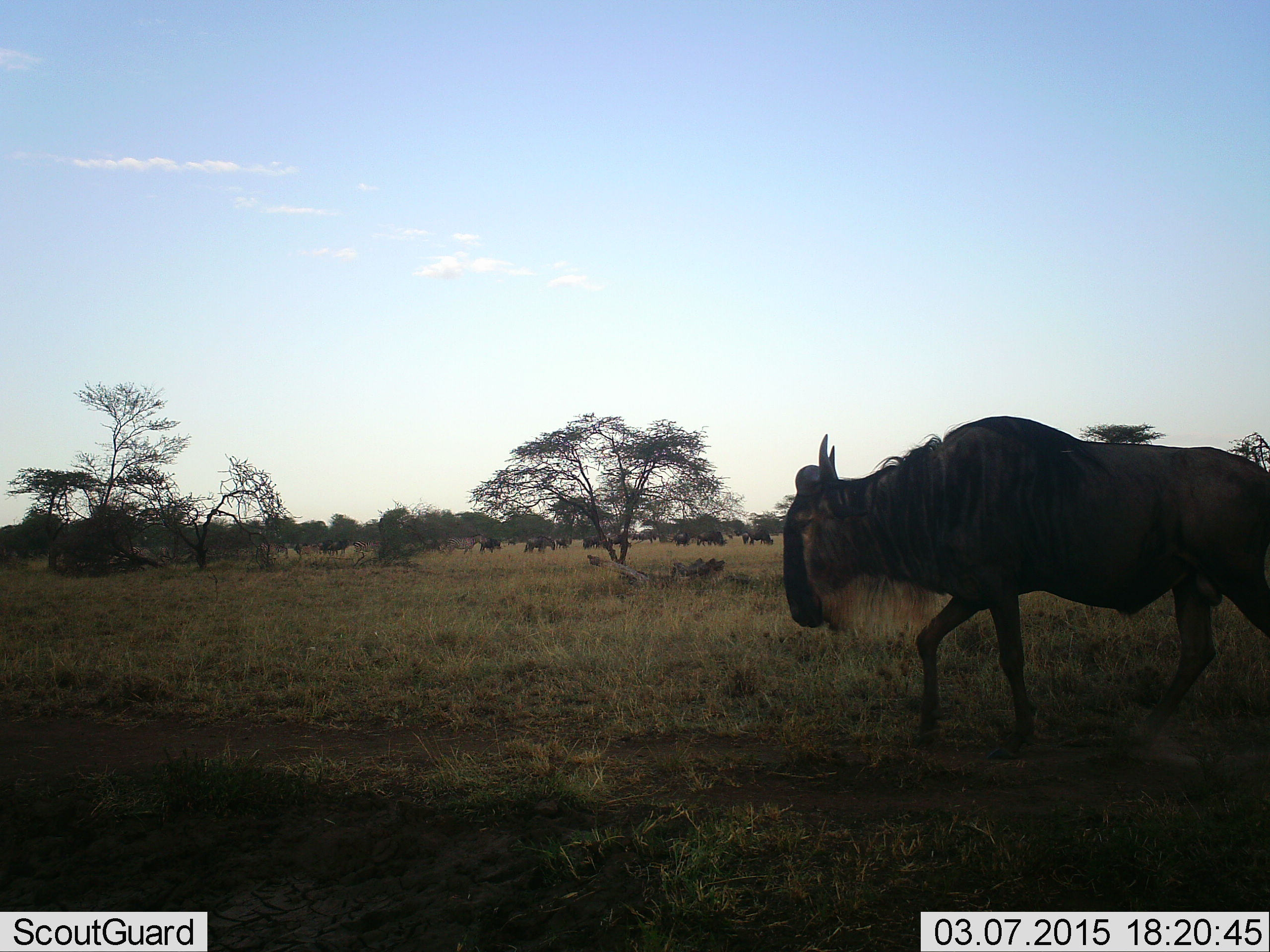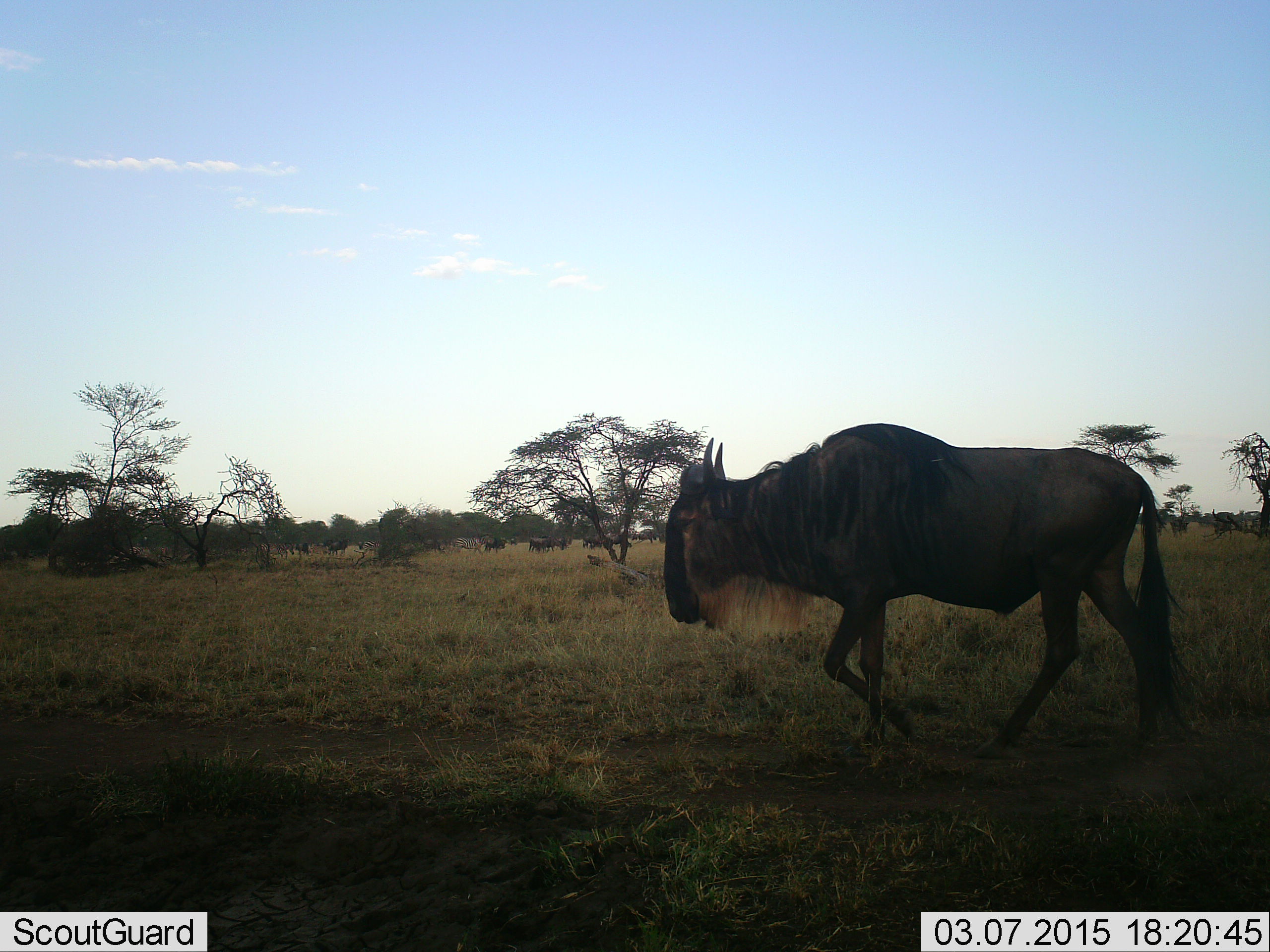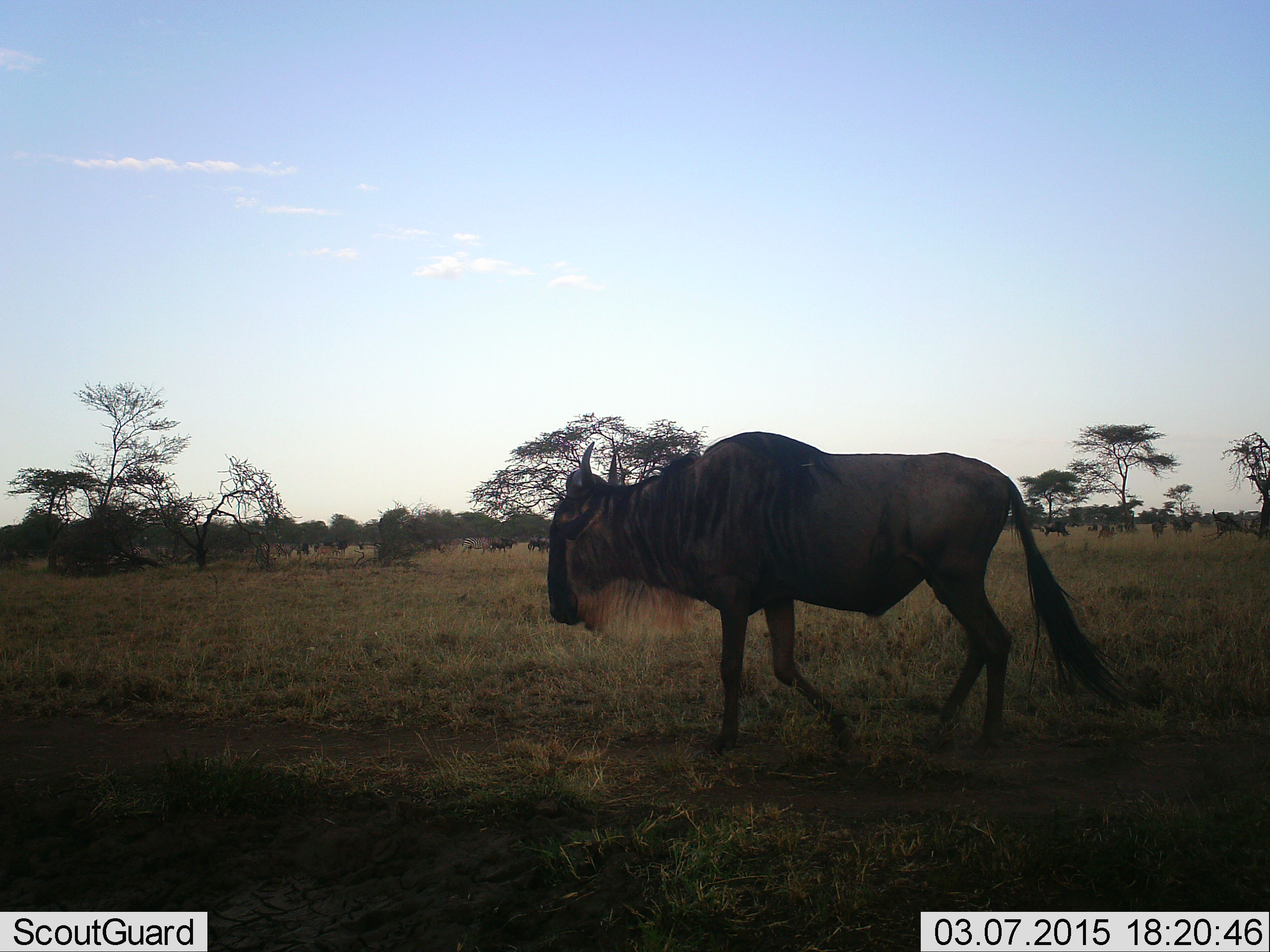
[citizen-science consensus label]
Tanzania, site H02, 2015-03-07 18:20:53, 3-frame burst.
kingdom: Animalia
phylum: Chordata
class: Mammalia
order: Artiodactyla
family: Bovidae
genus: Connochaetes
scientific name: Connochaetes taurinus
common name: blue wildebeest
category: wildebeest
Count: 11-50.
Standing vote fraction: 45%.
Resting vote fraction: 0%.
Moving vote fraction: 91%.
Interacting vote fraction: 0%.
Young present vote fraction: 0%.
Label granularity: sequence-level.